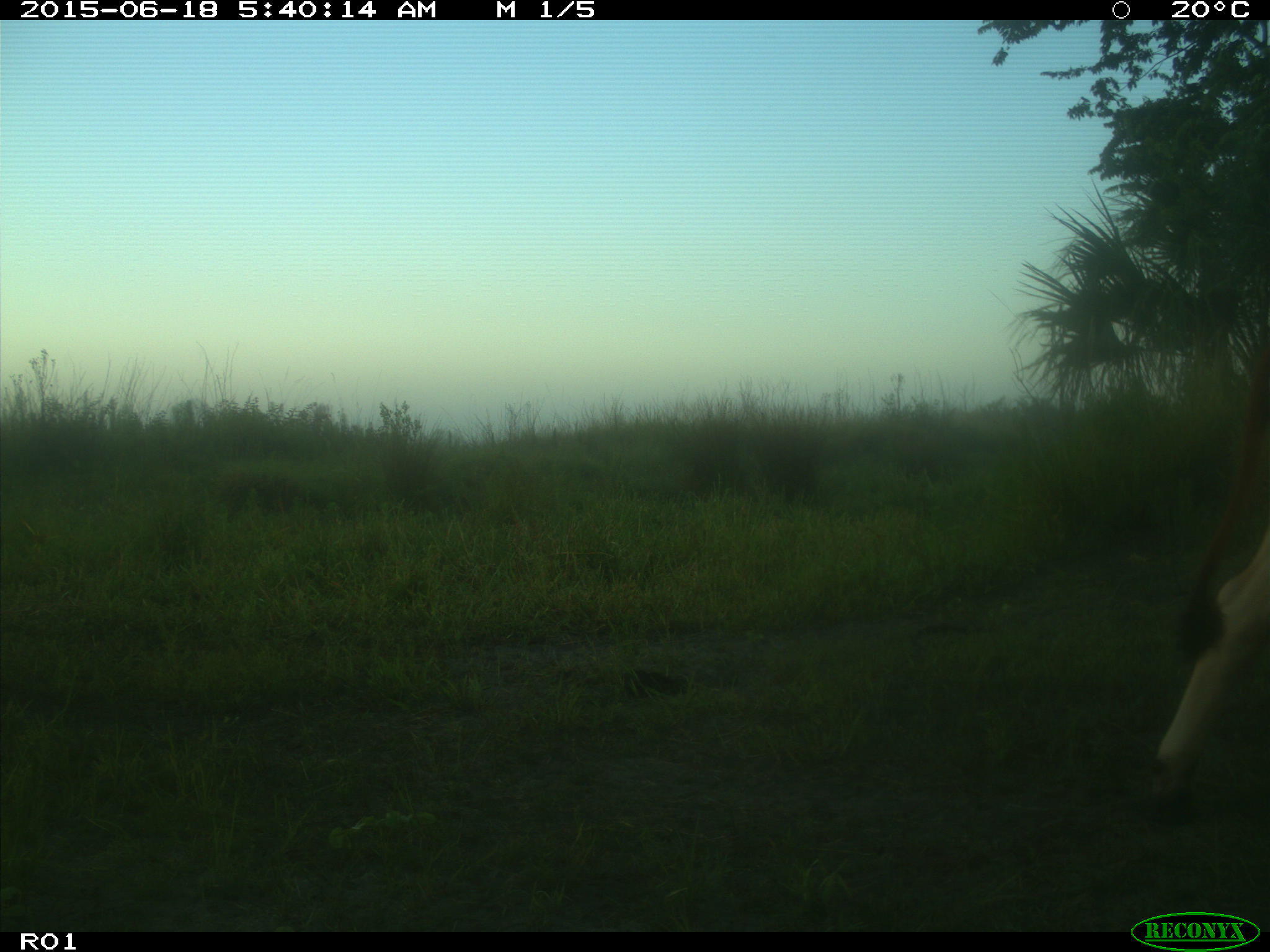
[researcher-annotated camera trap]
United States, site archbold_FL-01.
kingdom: Animalia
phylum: Chordata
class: Mammalia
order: Artiodactyla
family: Bovidae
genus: Bos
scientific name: Bos taurus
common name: domestic cow